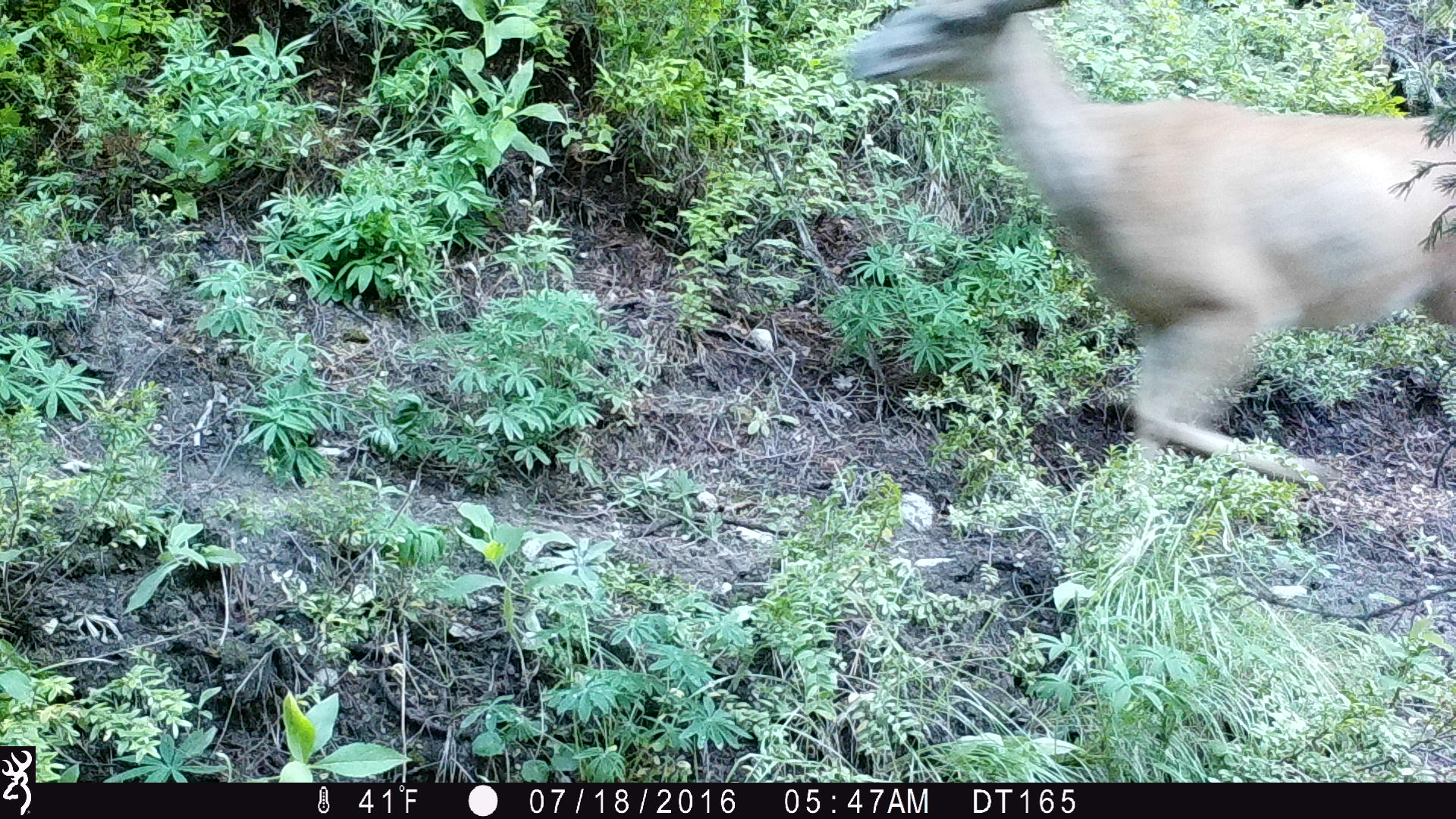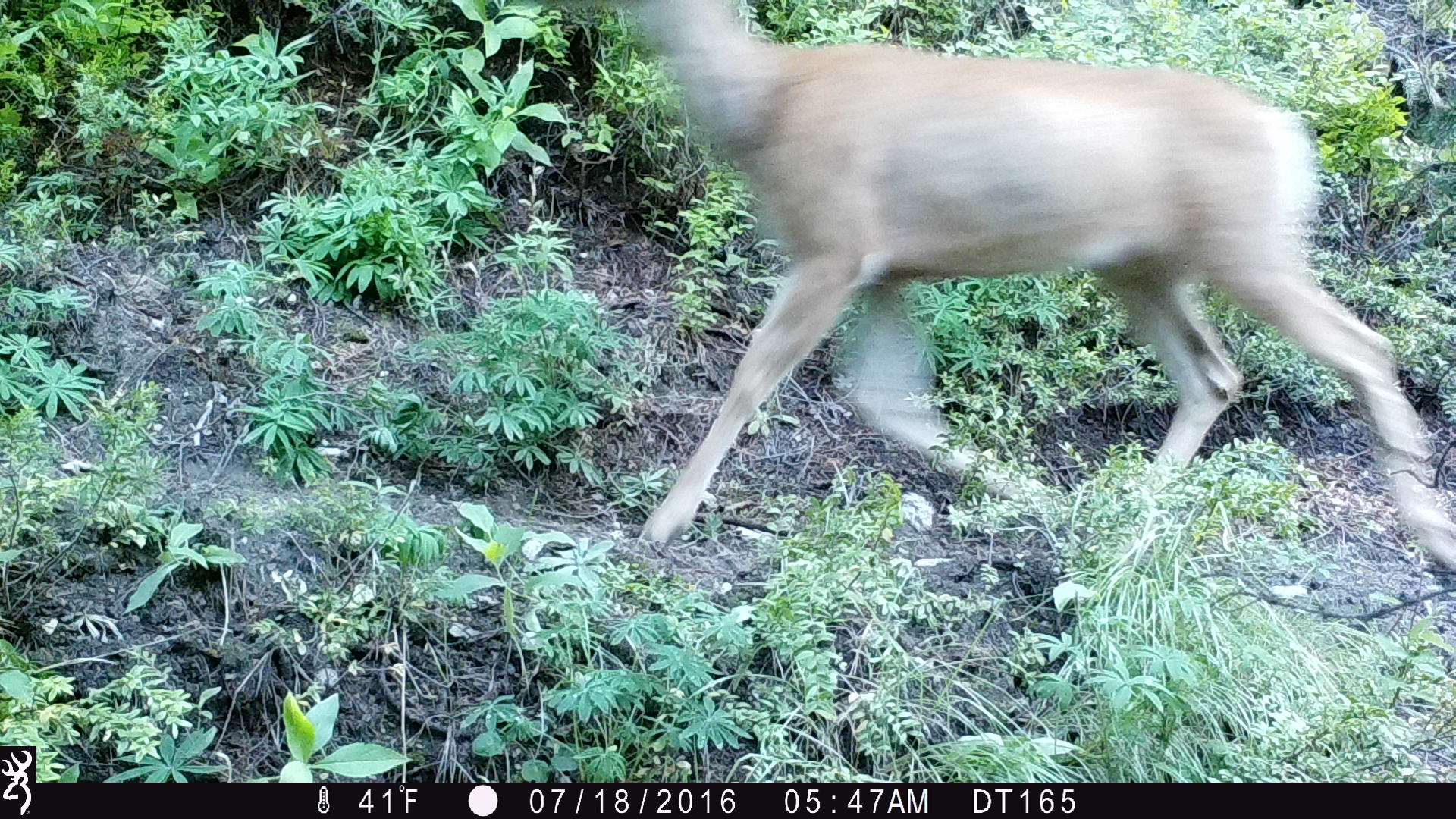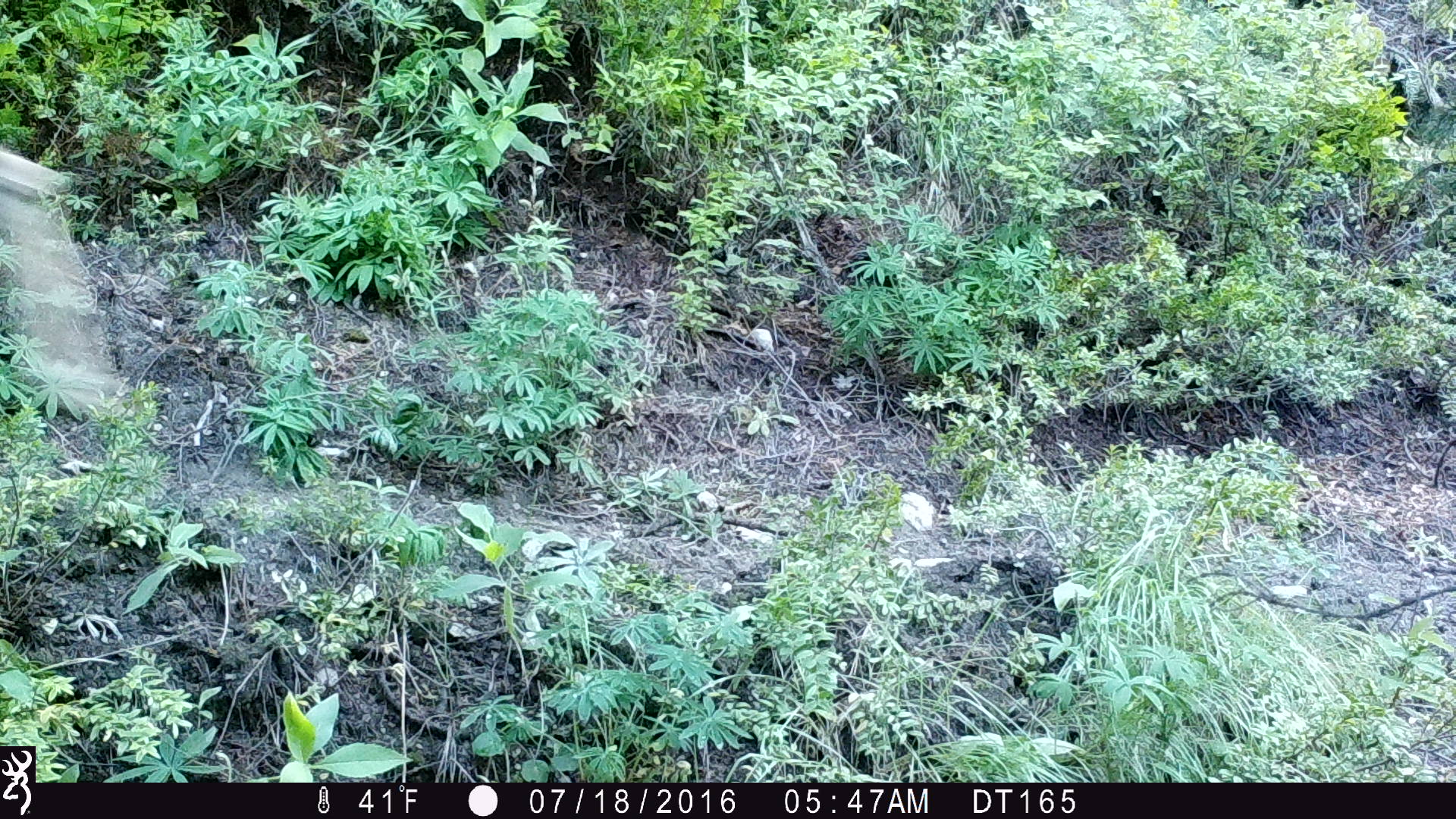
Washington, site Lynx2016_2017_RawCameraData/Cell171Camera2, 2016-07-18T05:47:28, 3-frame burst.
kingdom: Animalia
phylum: Chordata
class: Mammalia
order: Artiodactyla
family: Cervidae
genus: Odocoileus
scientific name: Odocoileus hemionus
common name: mule deer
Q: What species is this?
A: Odocoileus hemionus (mule deer).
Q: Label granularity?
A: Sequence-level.